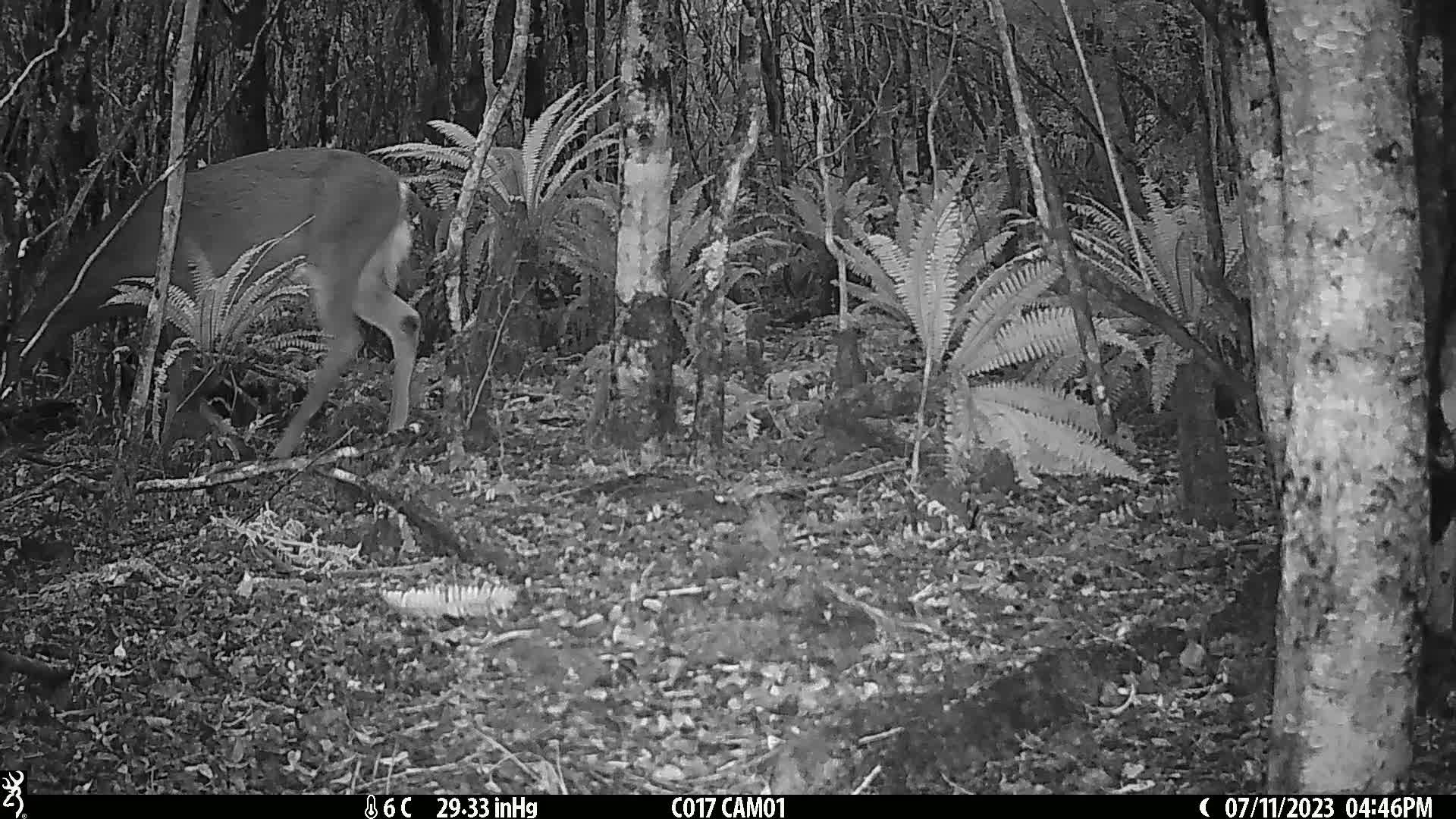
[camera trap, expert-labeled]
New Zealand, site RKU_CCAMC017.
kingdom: Animalia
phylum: Chordata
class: Mammalia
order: Artiodactyla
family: Cervidae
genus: Odocoileus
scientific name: Odocoileus virginianus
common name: white-tailed deer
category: white tailed deer